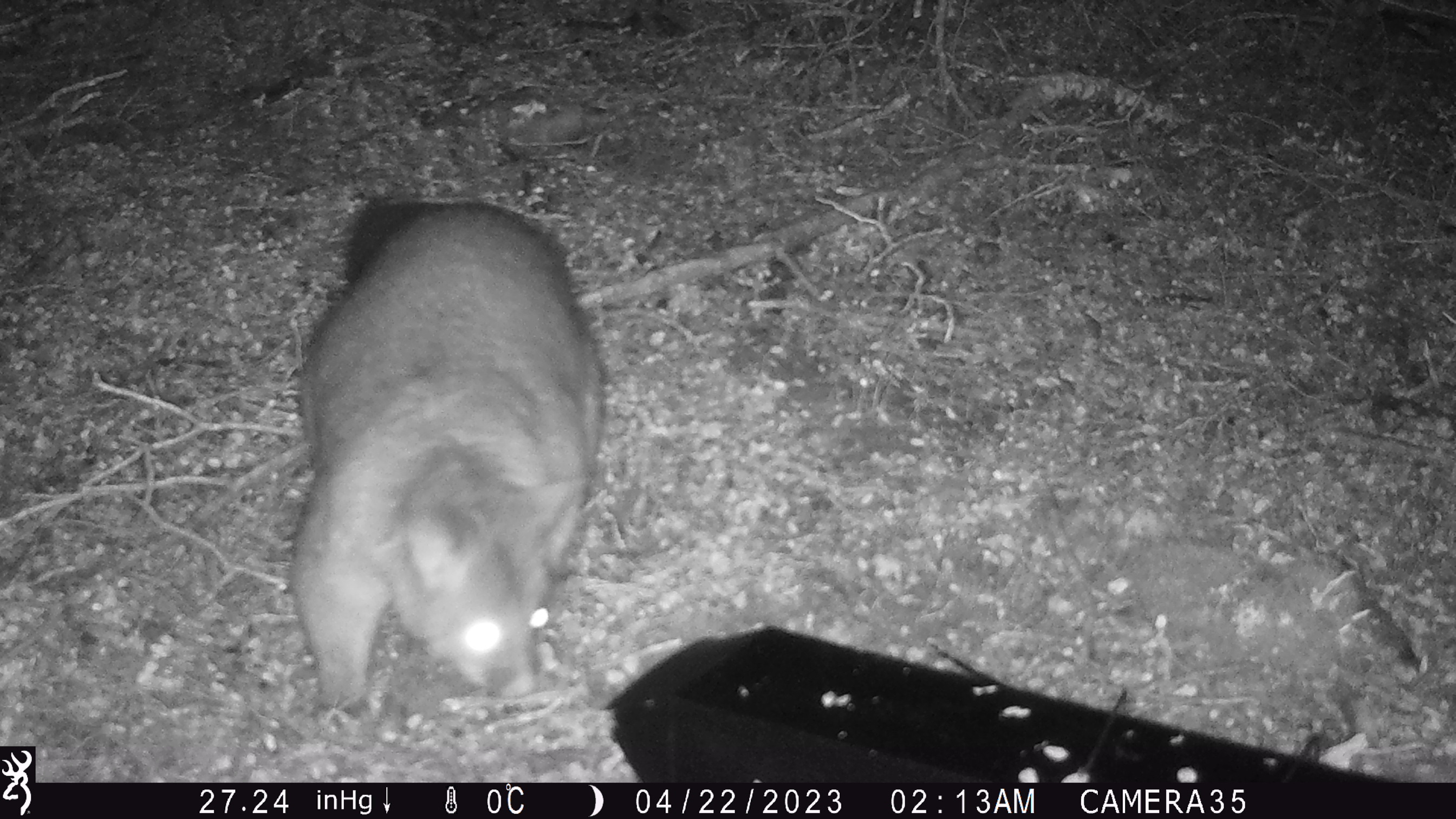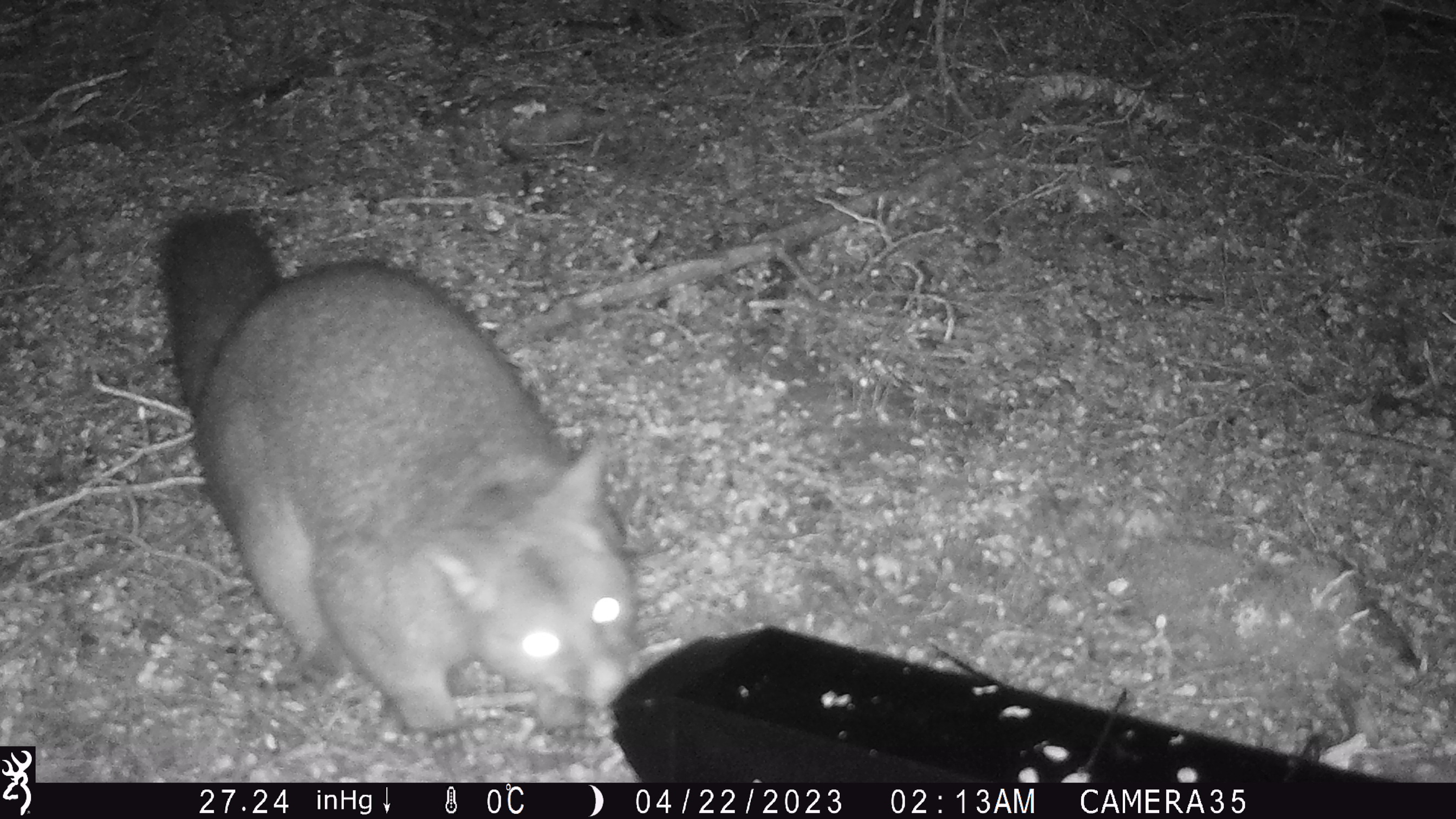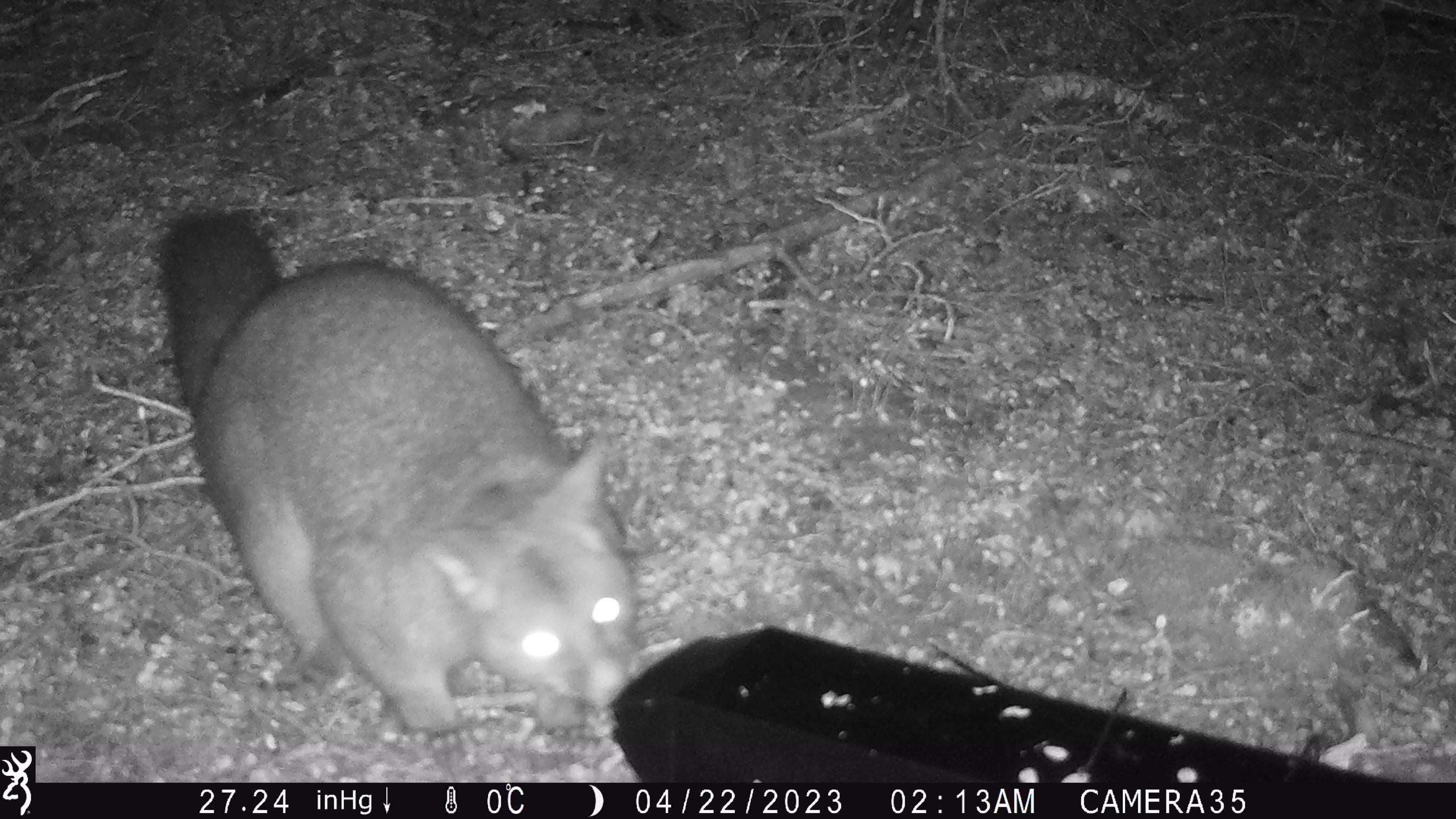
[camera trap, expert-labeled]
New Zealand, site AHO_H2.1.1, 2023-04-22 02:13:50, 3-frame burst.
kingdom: Animalia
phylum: Chordata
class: Mammalia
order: Carnivora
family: Mustelidae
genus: Mustela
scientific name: Mustela erminea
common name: stoat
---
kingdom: Animalia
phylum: Chordata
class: Mammalia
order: Diprotodontia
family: Phalangeridae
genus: Trichosurus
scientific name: Trichosurus vulpecula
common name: common brushtail possum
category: possum